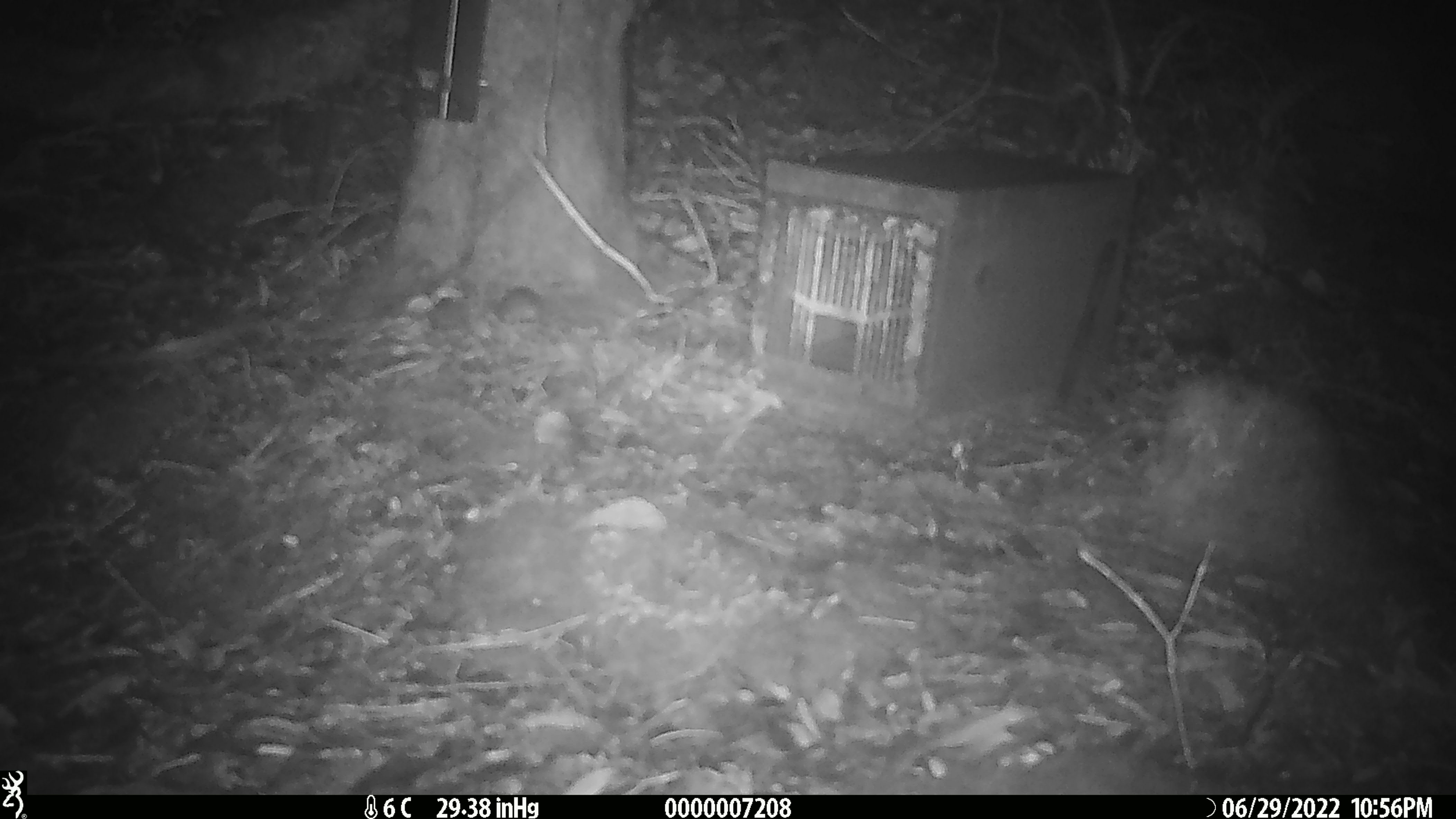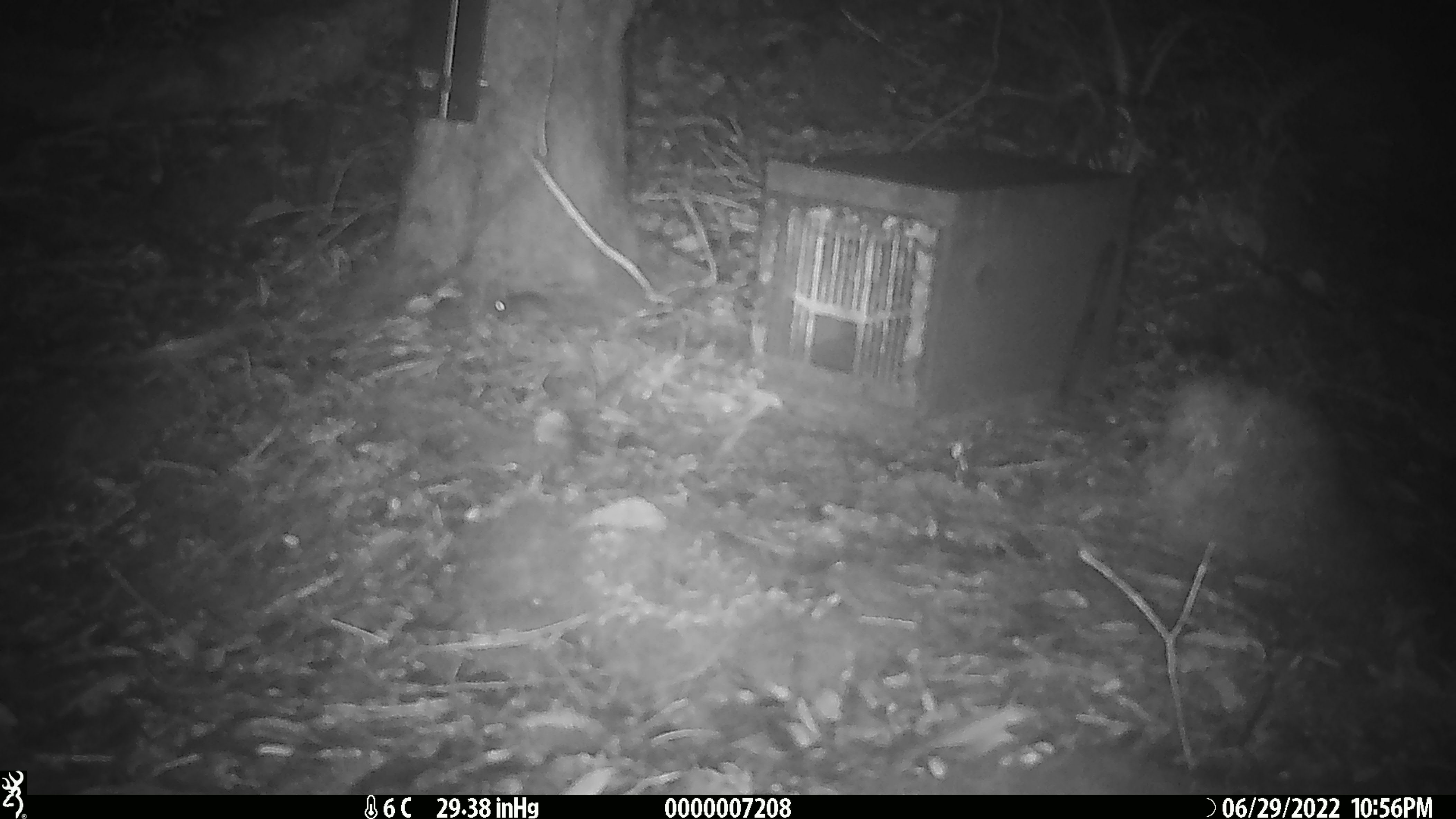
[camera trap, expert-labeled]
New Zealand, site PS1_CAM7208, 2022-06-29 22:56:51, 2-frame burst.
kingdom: Animalia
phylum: Chordata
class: Mammalia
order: Rodentia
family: Muridae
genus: Mus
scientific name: Mus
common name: mouse